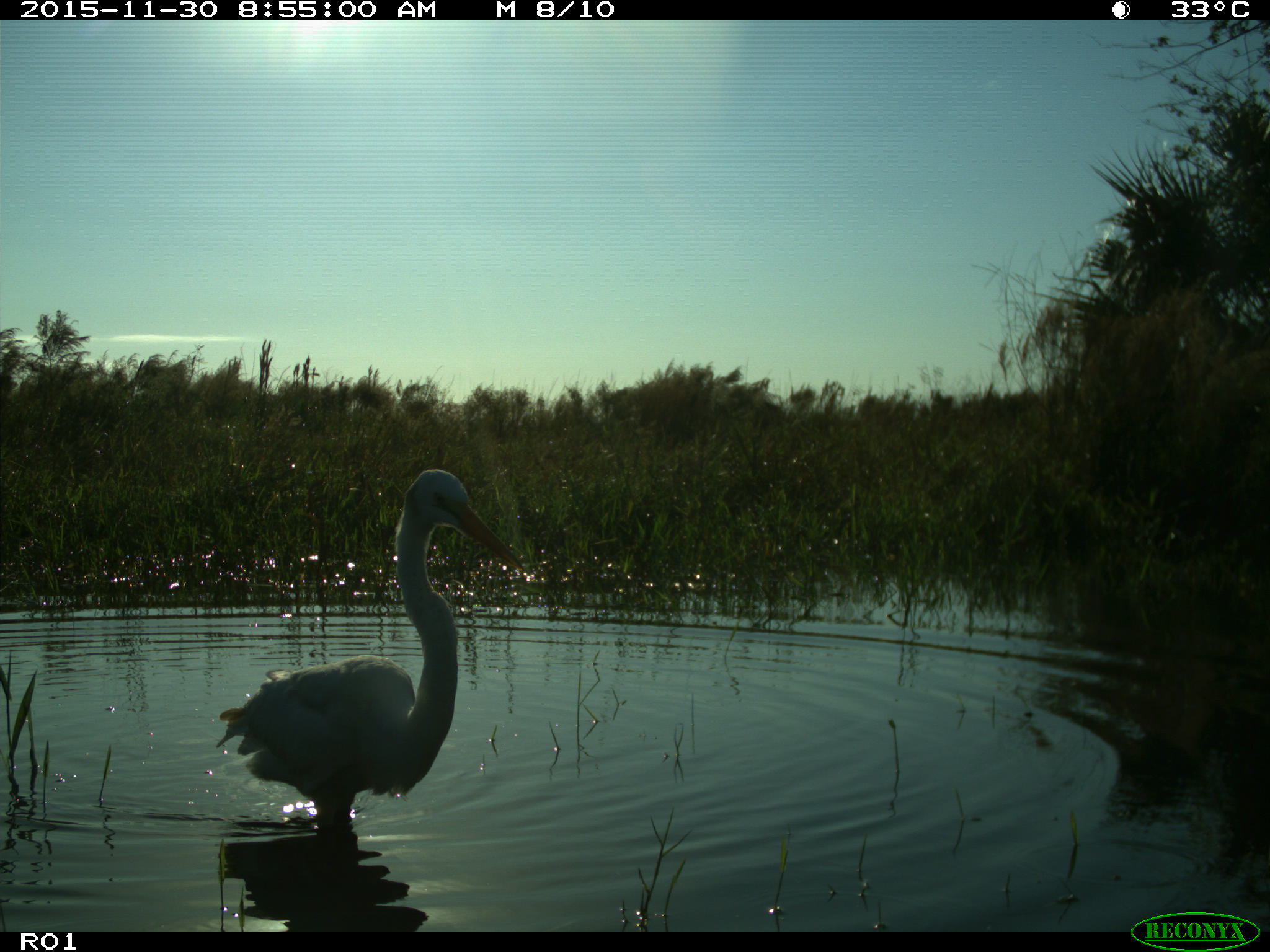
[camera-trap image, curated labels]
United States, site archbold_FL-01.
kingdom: Animalia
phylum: Chordata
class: Aves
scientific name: Aves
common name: birds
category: unidentified bird